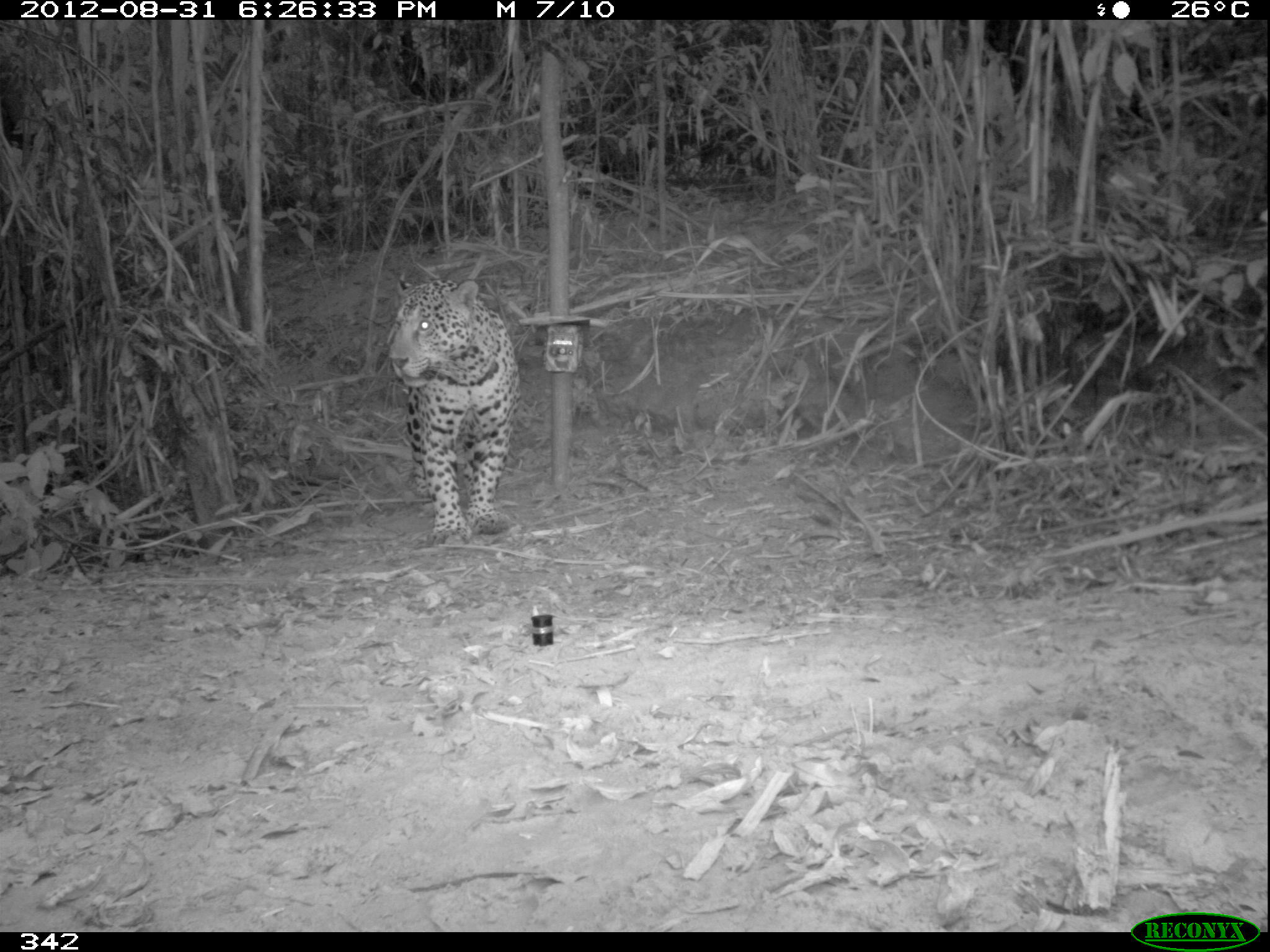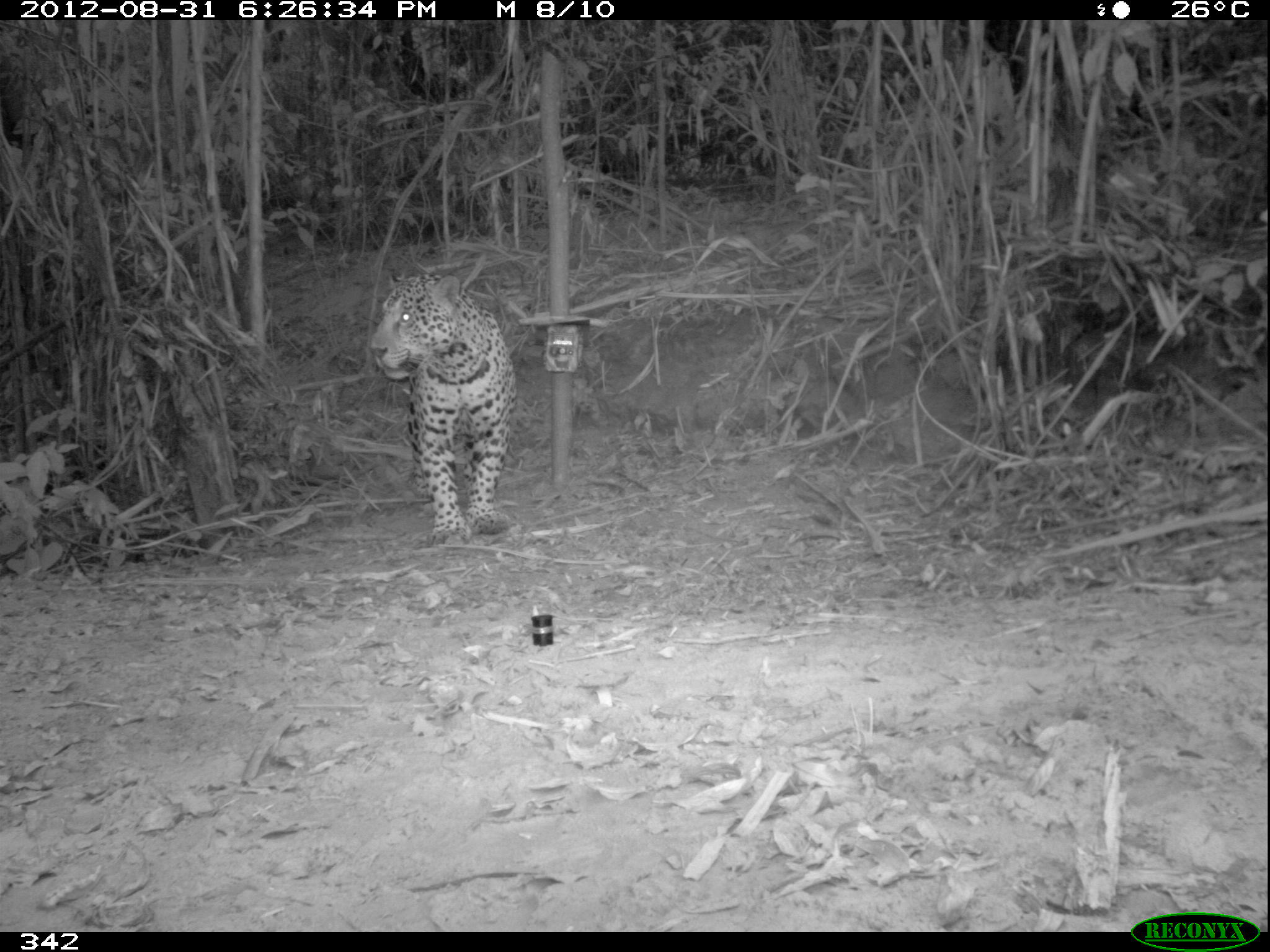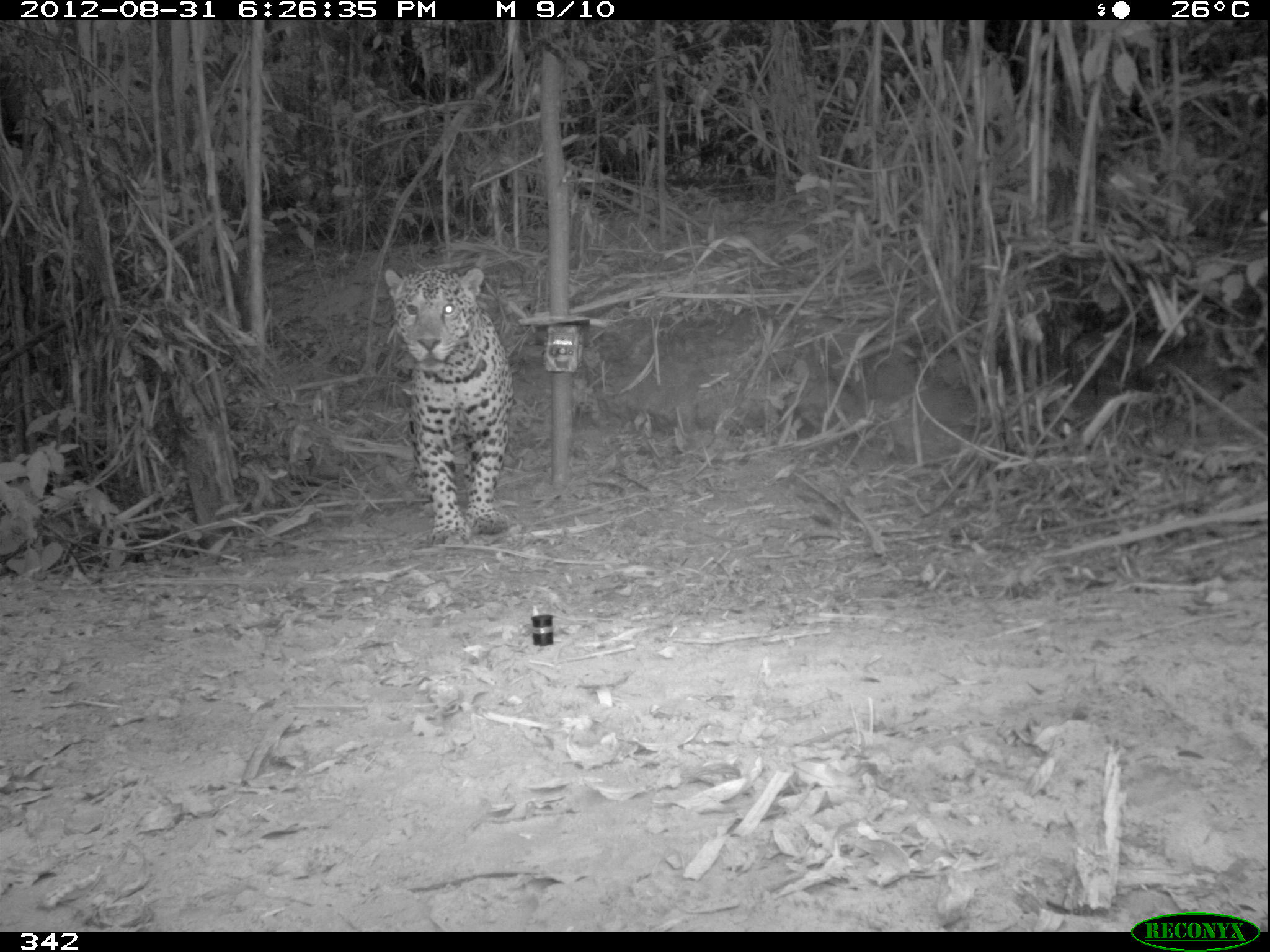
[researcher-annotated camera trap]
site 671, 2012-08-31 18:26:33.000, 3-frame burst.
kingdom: Animalia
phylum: Chordata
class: Mammalia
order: Carnivora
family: Felidae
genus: Panthera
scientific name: Panthera onca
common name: jaguar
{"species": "Panthera onca (jaguar)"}